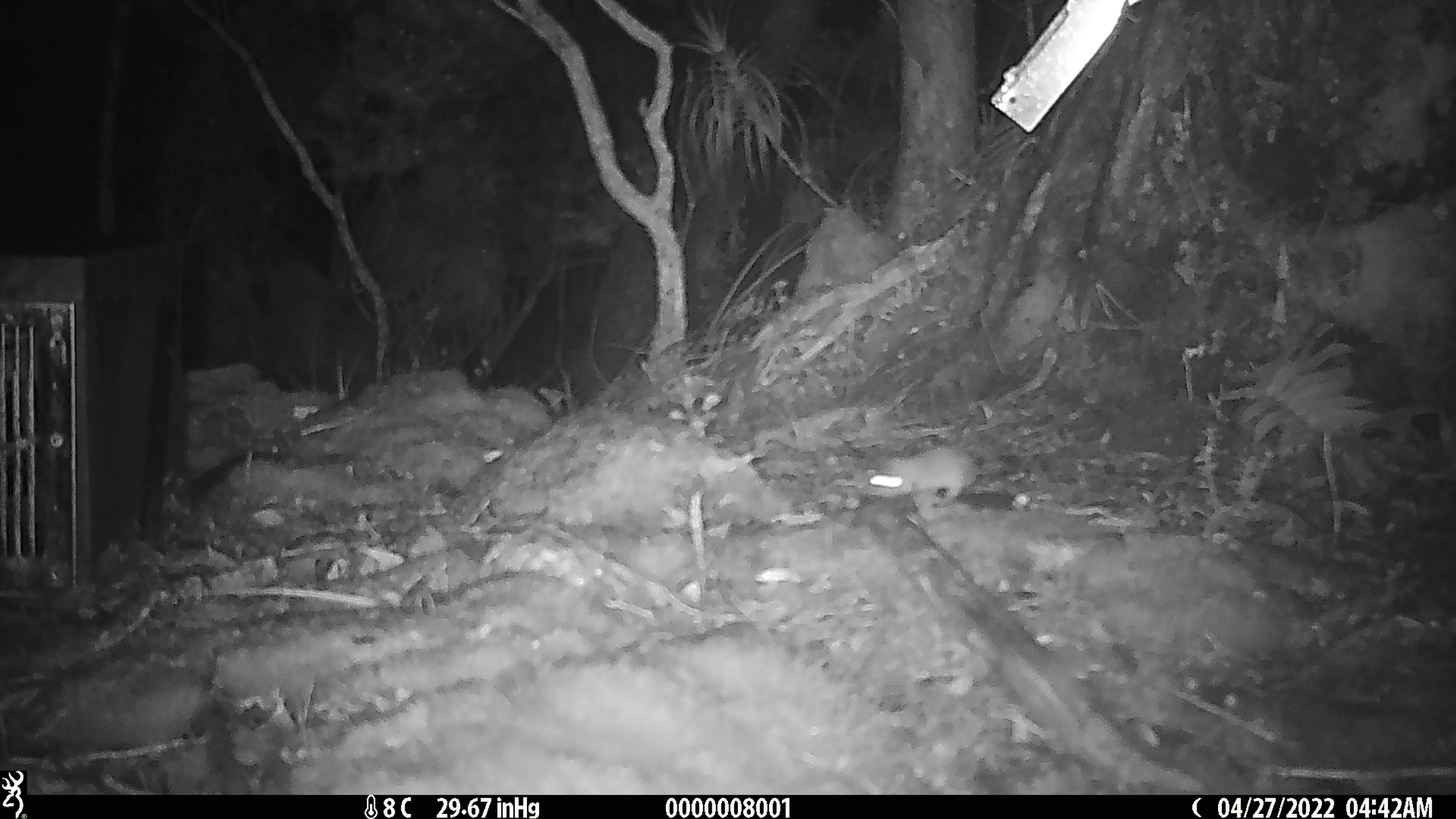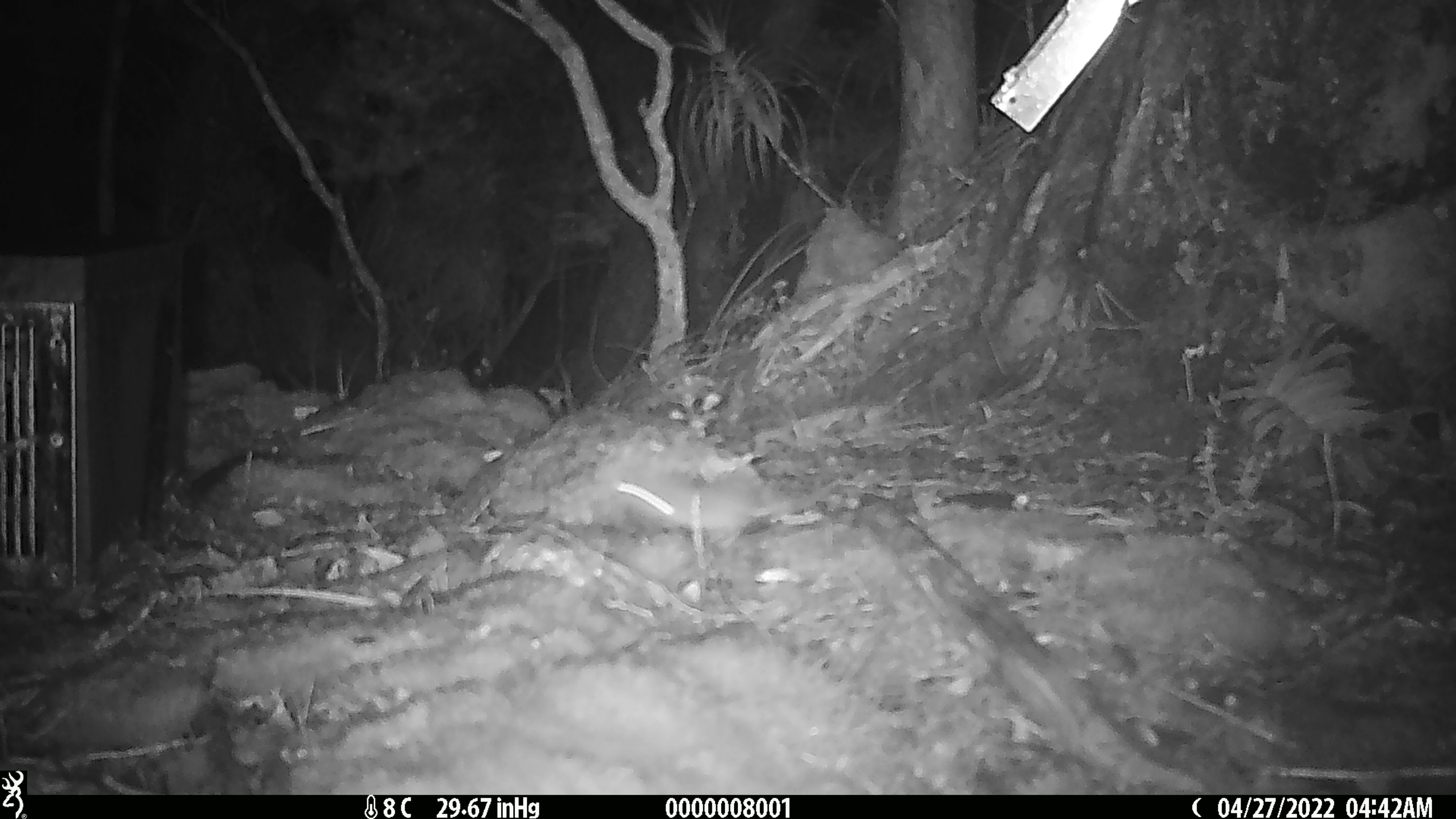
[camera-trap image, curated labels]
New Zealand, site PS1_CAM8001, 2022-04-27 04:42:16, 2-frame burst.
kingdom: Animalia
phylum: Chordata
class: Mammalia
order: Rodentia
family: Muridae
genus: Mus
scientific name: Mus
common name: mouse